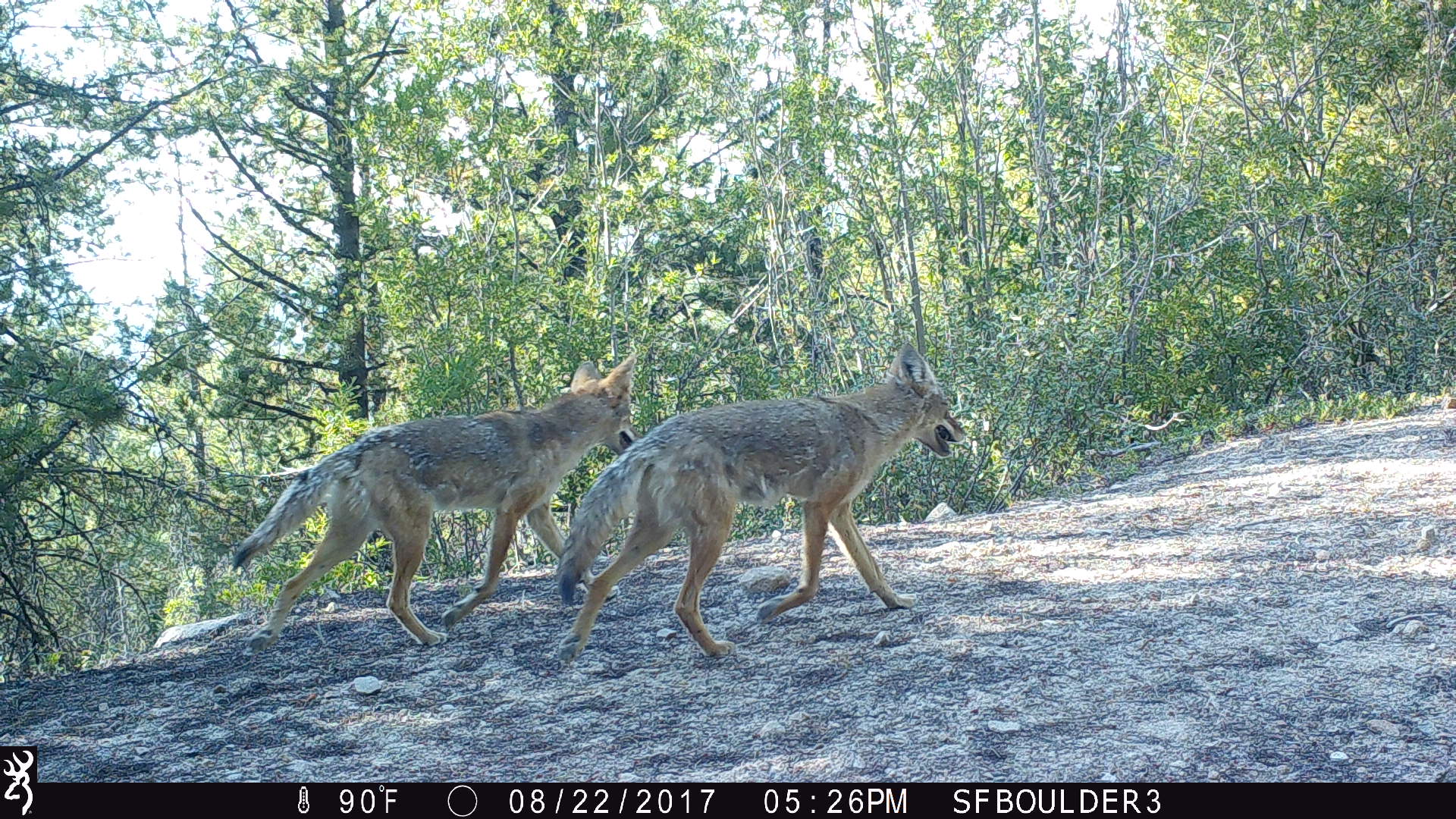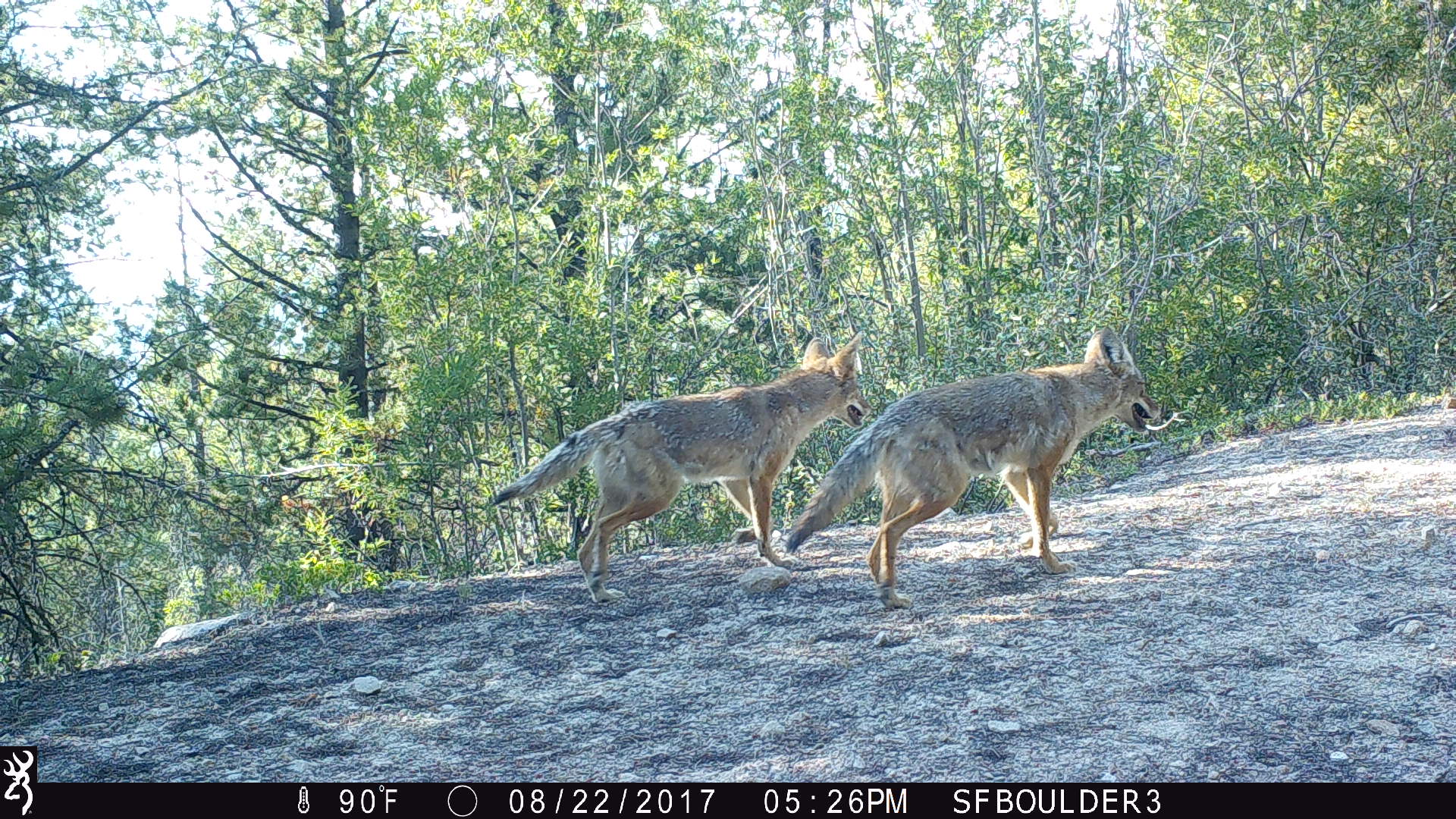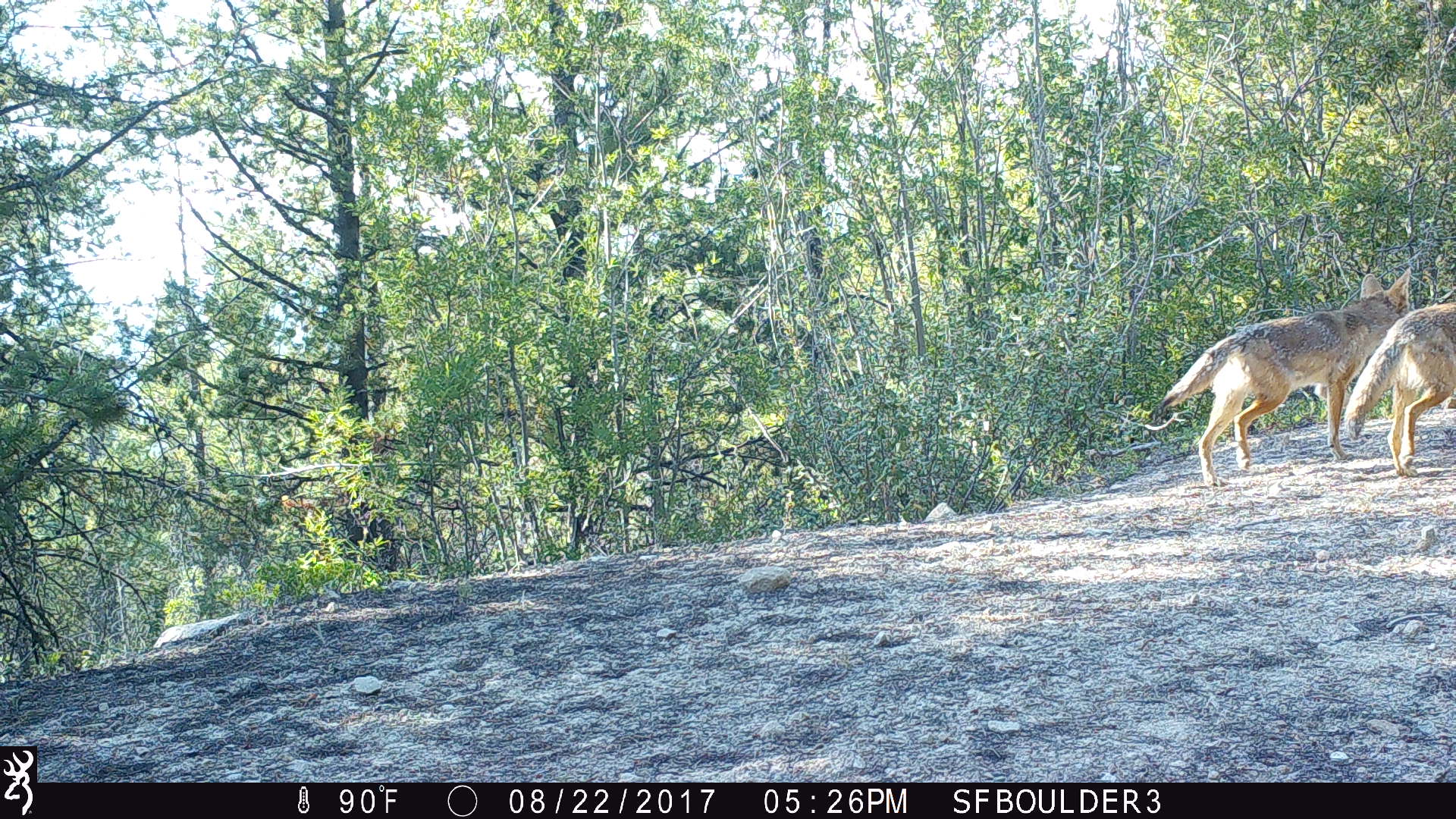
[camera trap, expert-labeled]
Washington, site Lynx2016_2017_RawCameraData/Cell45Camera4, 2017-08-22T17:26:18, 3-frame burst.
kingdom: Animalia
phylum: Chordata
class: Mammalia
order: Carnivora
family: Canidae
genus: Canis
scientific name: Canis latrans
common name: coyote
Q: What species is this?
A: Canis latrans (coyote).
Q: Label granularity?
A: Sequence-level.